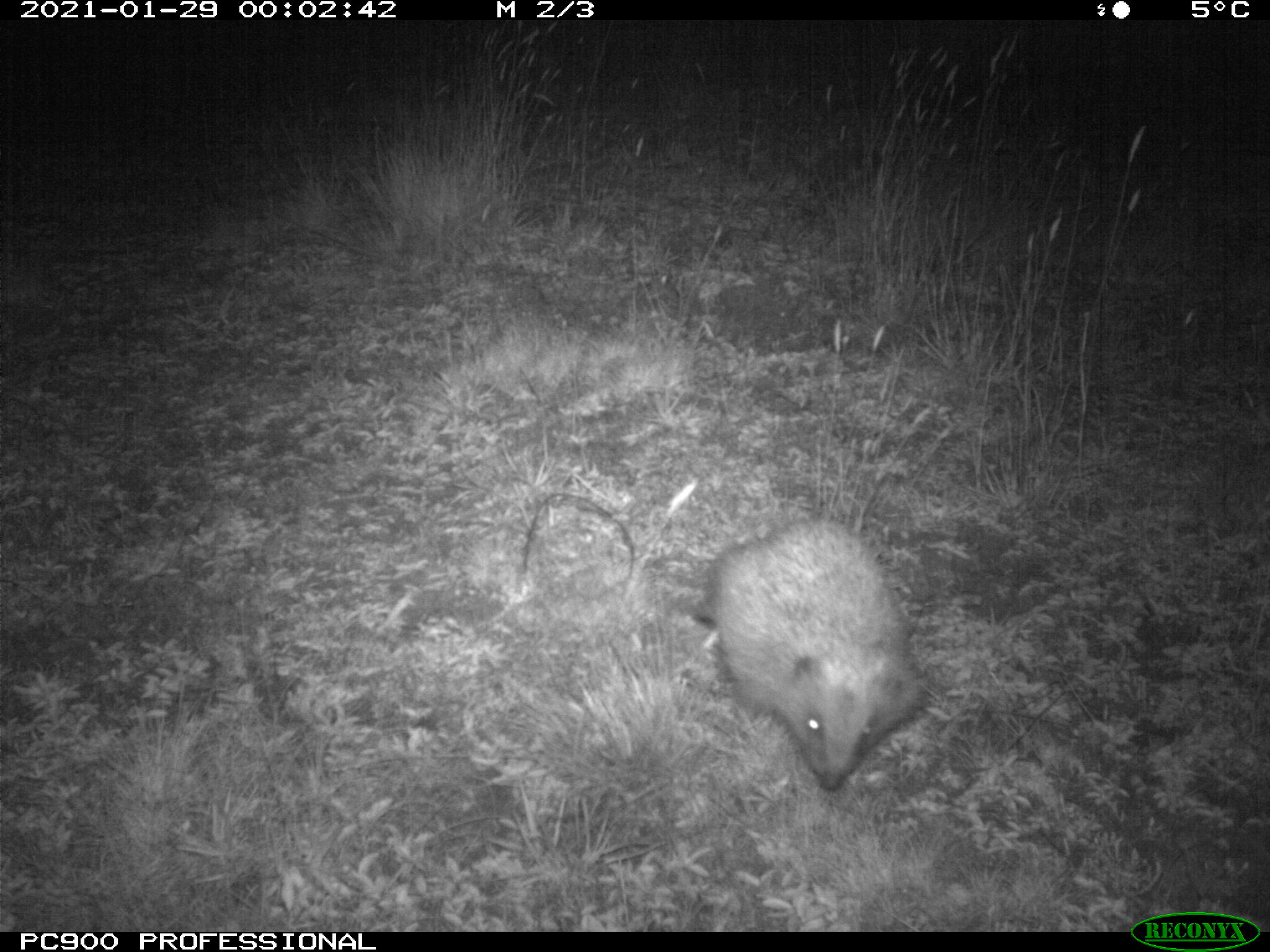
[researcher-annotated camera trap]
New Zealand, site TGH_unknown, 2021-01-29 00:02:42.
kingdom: Animalia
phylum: Chordata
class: Mammalia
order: Eulipotyphla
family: Erinaceidae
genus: Erinaceus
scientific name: Erinaceus europaeus europaeus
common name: european hedgehog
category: hedgehog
Hedgehog (european hedgehog) (Erinaceus europaeus europaeus).